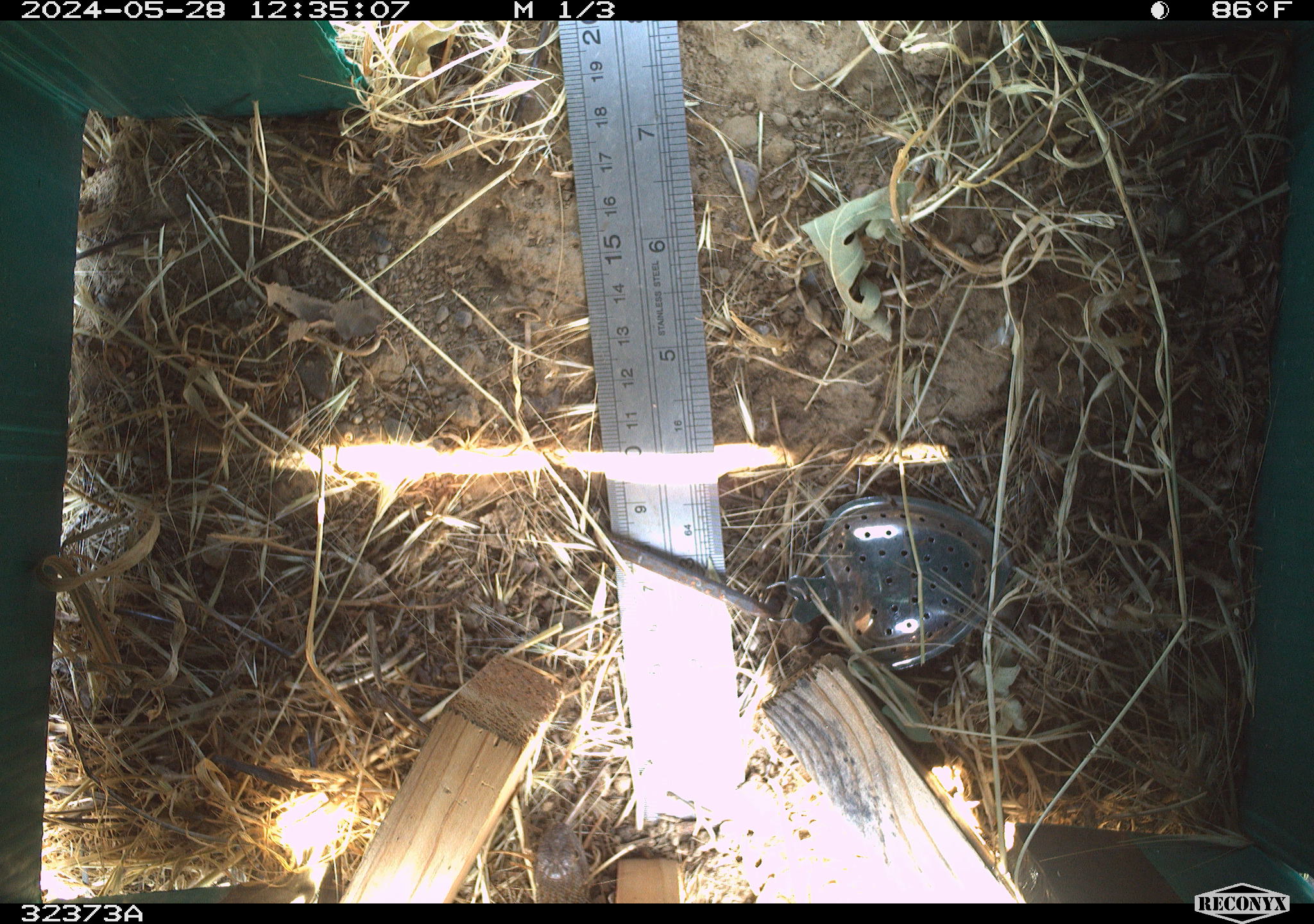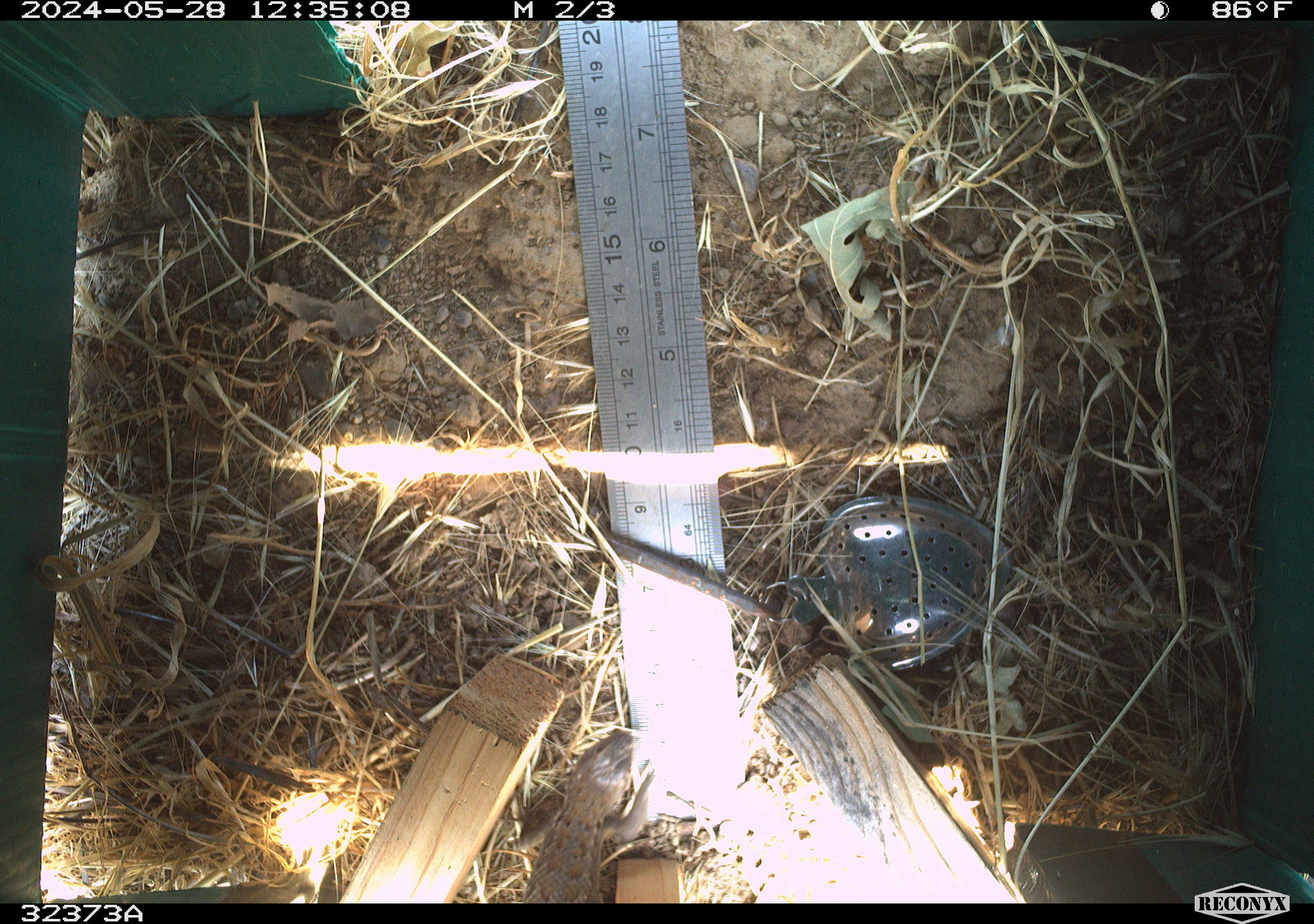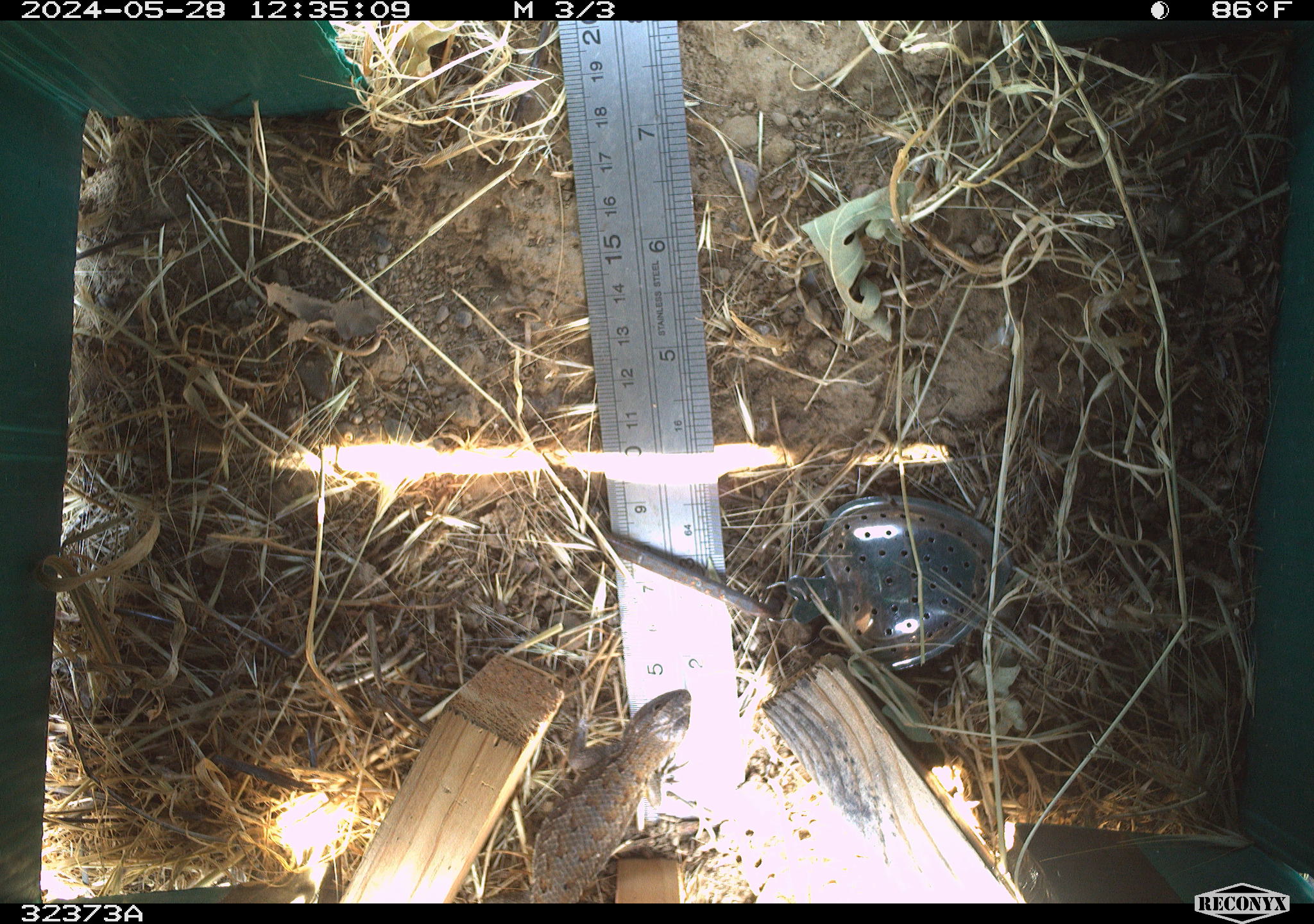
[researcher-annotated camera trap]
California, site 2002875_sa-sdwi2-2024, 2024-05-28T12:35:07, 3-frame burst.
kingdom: Animalia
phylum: Chordata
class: Reptilia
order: Squamata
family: Phrynosomatidae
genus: Sceloporus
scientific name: Sceloporus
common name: spiny lizards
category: sceloporus species